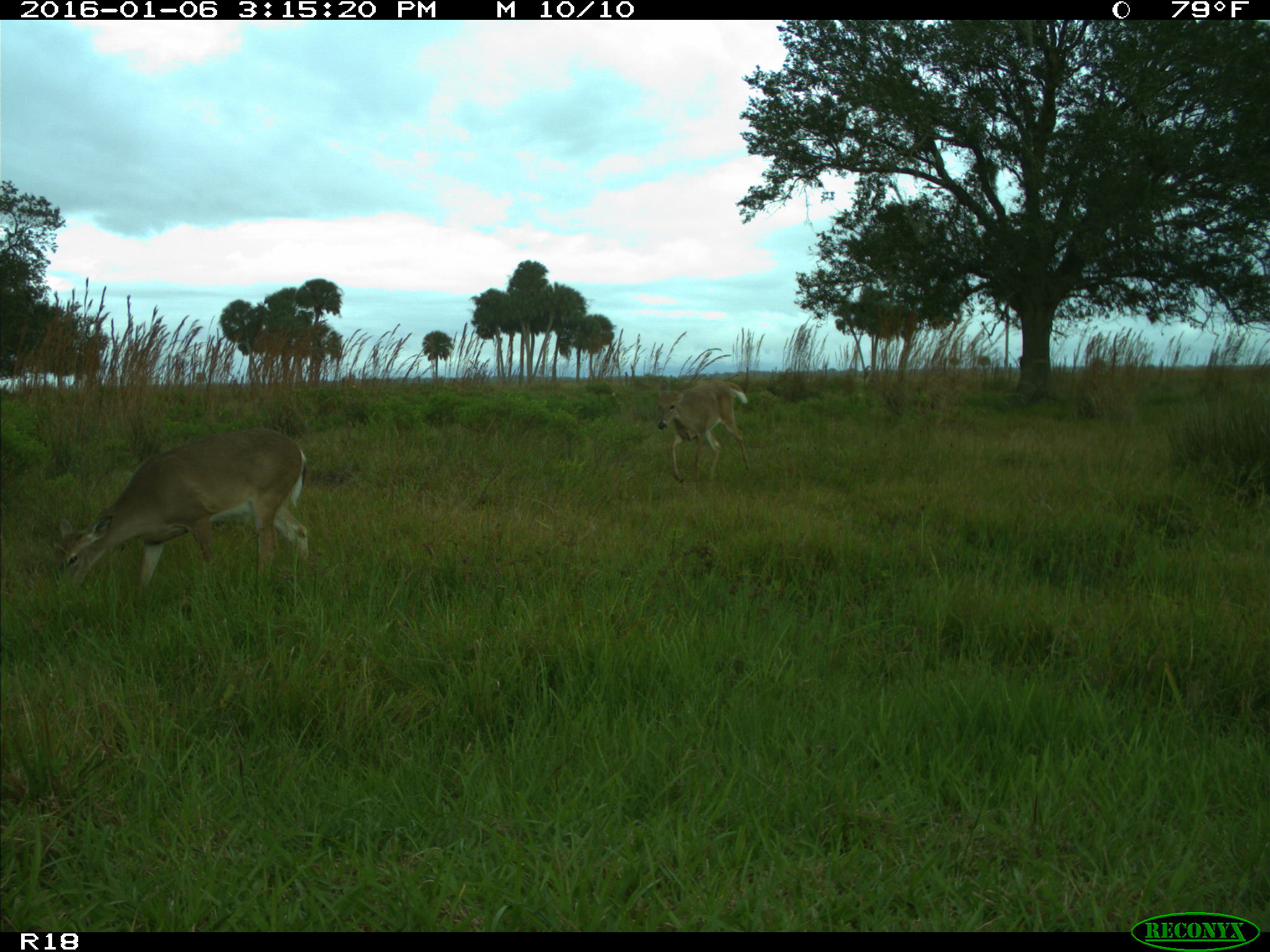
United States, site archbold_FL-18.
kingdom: Animalia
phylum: Chordata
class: Mammalia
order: Artiodactyla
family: Cervidae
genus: Odocoileus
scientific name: Odocoileus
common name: deer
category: unidentified deer